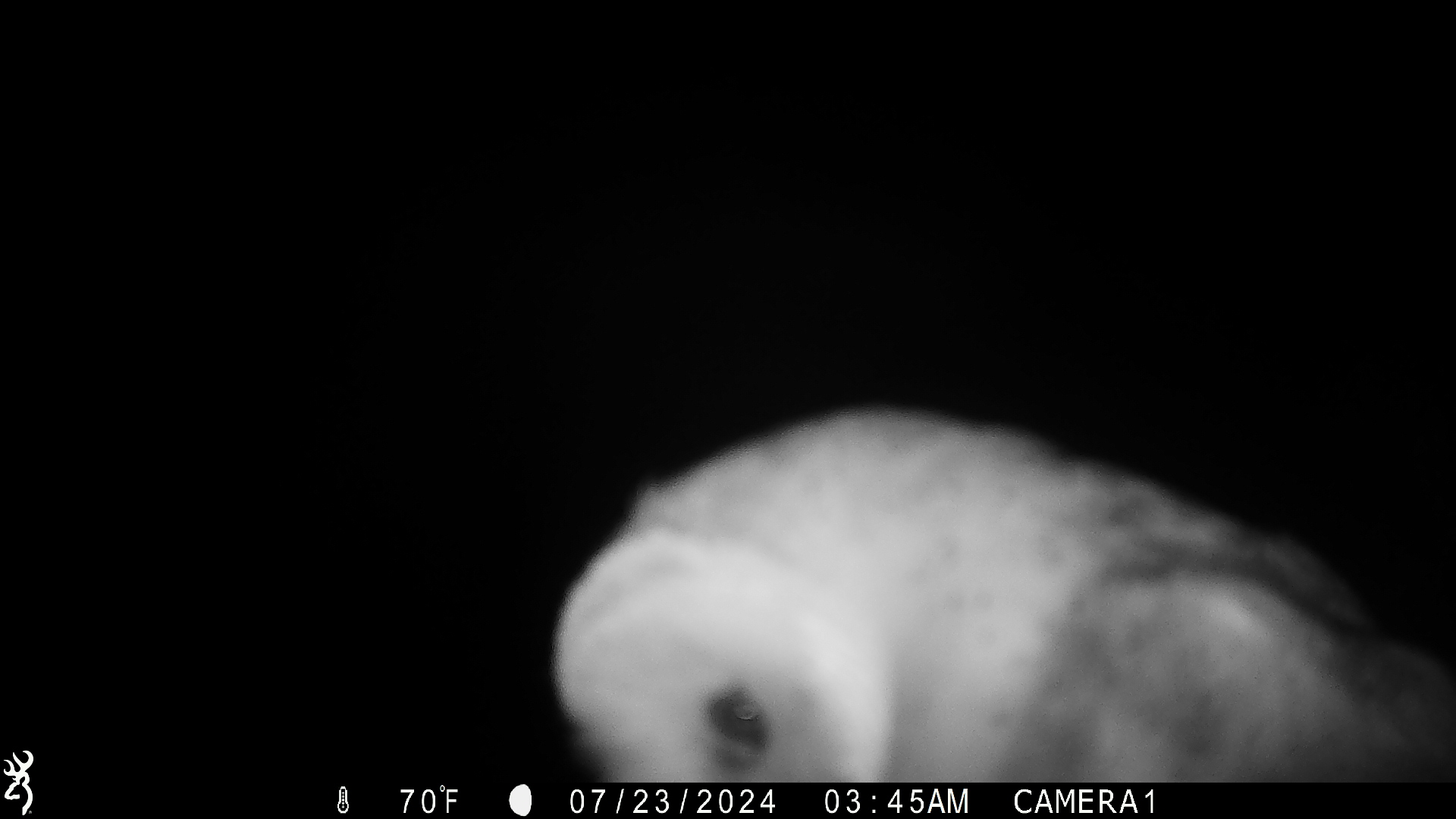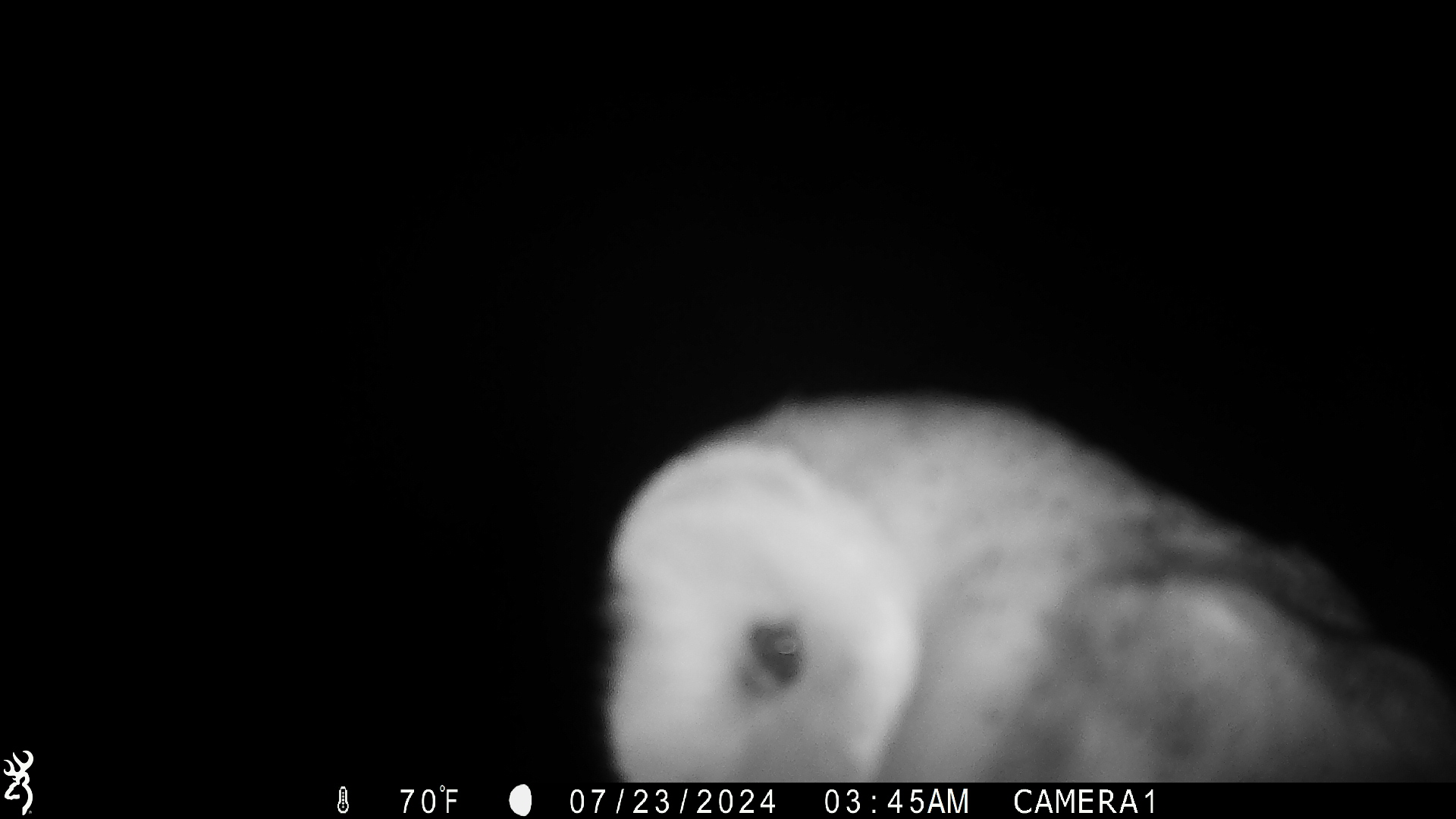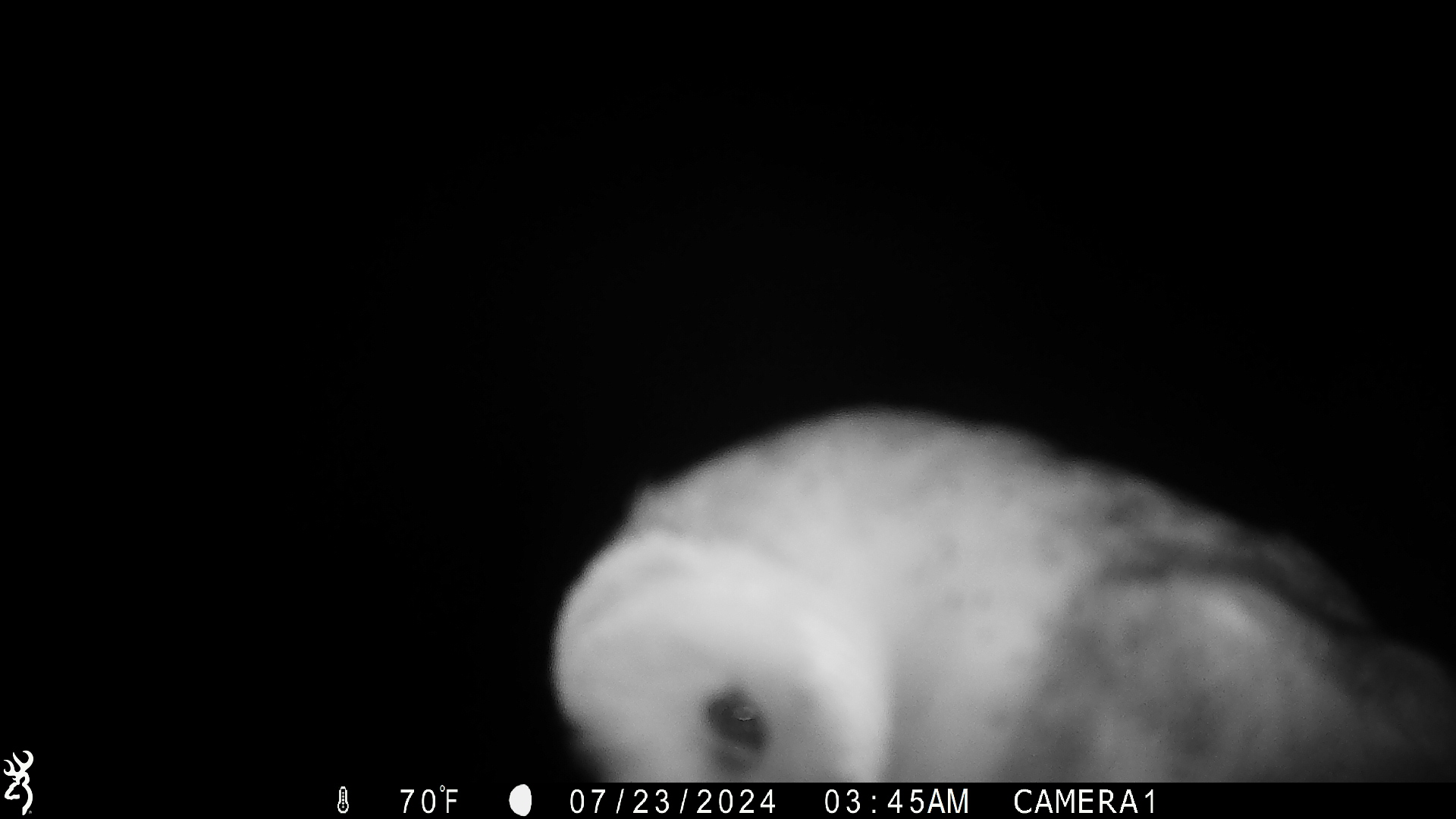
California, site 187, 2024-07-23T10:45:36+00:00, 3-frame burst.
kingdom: Animalia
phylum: Chordata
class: Aves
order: Strigiformes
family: Tytonidae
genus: Tyto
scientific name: Tyto alba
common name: barn owl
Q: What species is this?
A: Barn owl (Tyto alba).